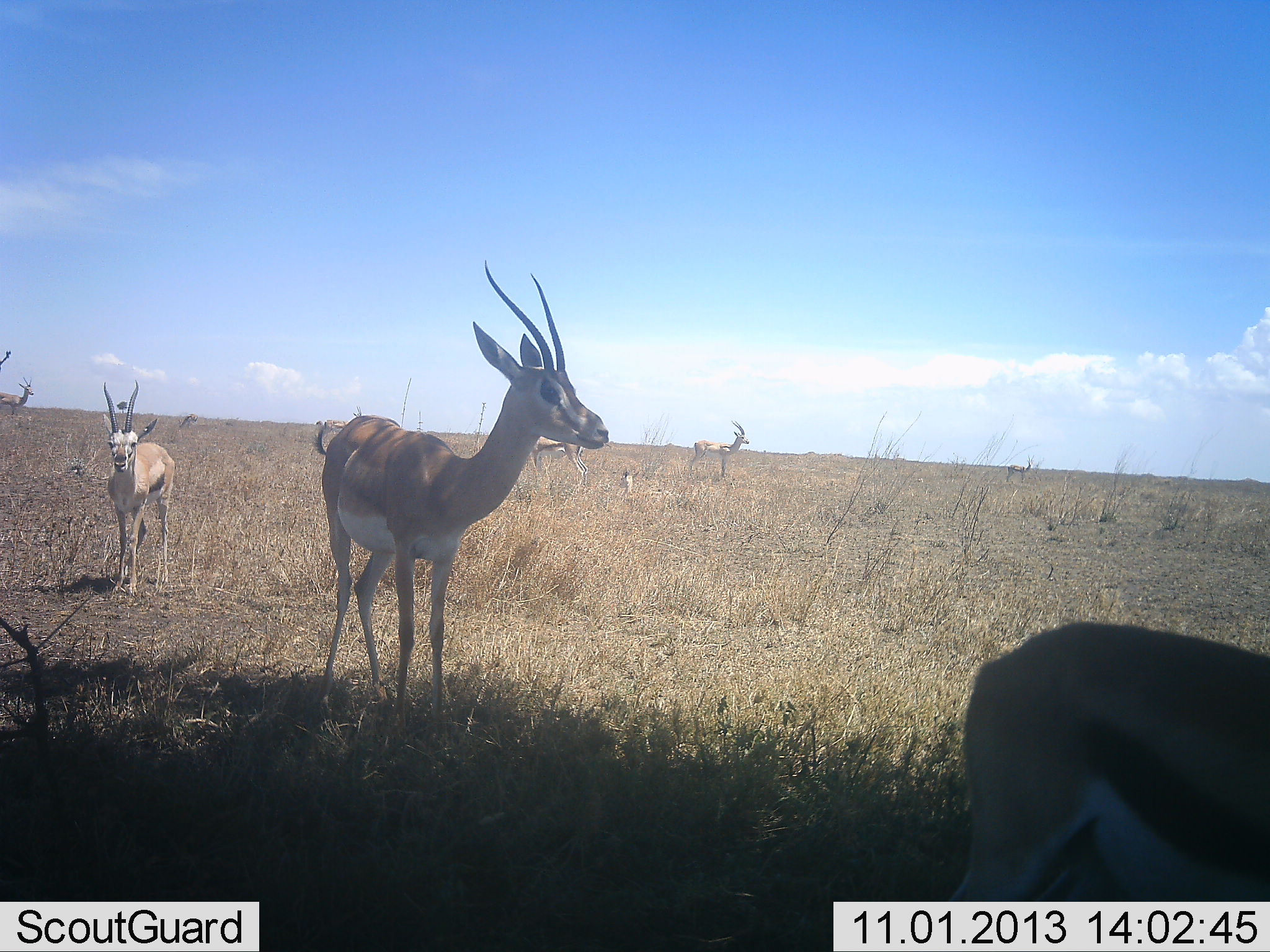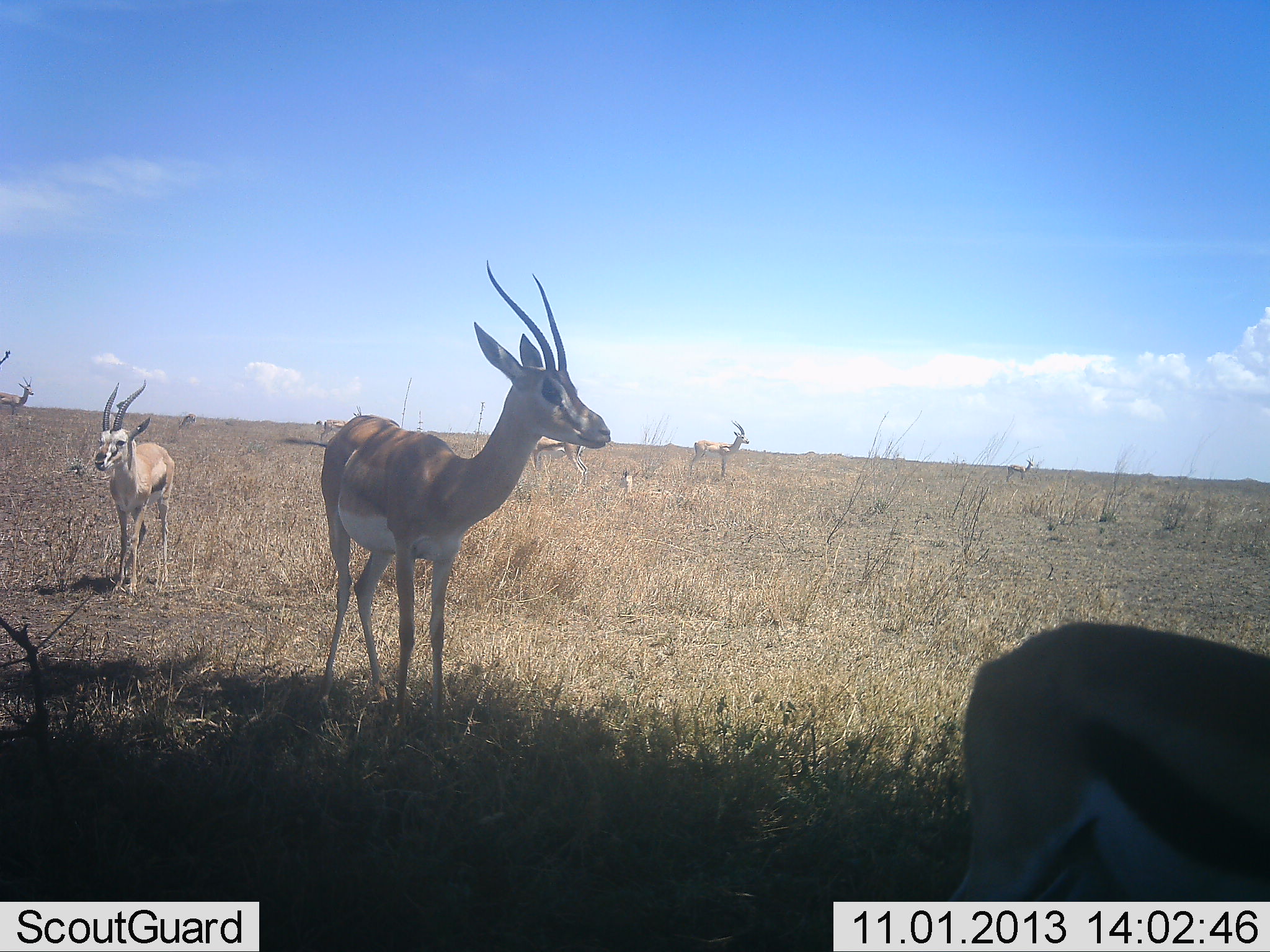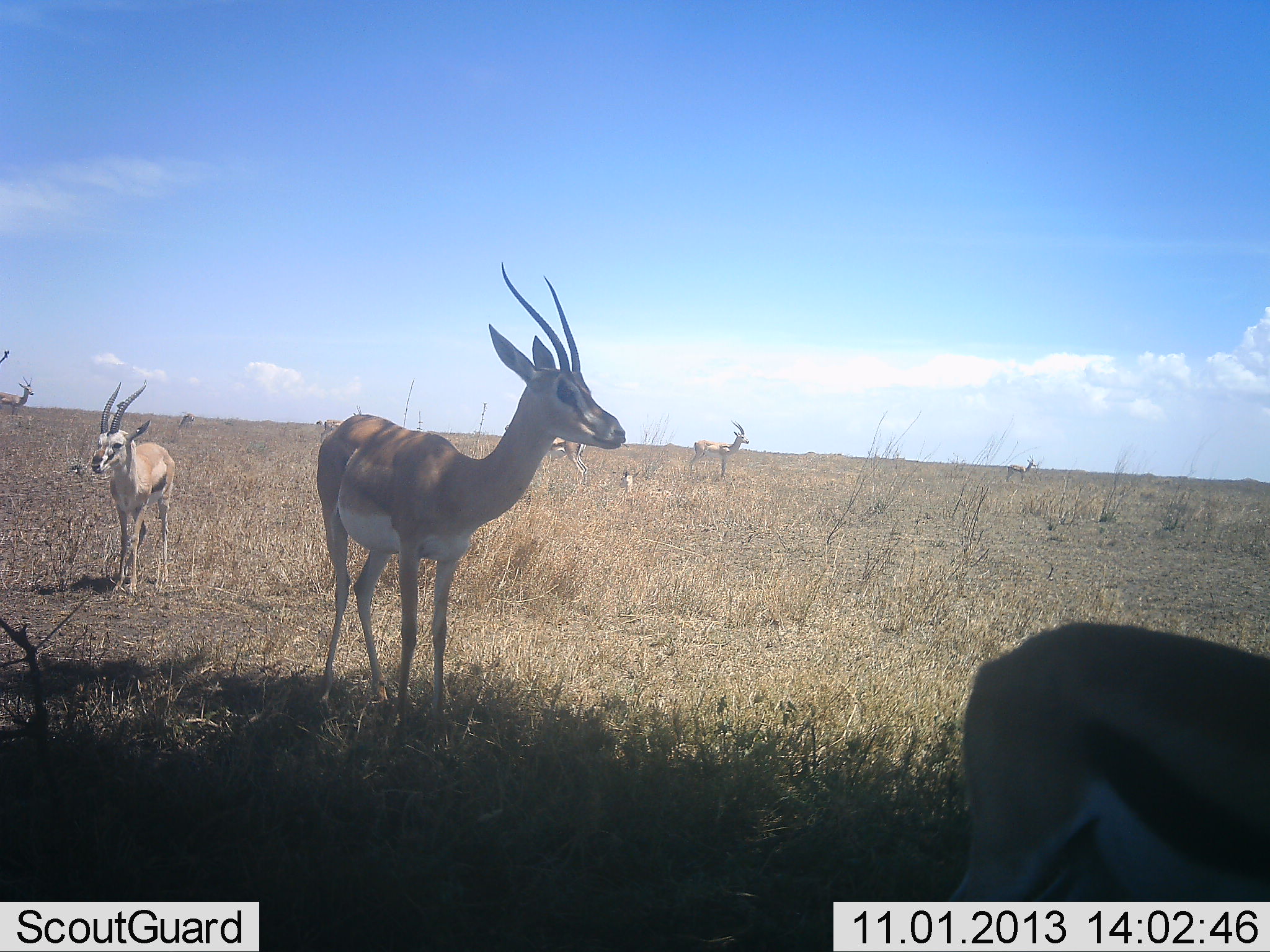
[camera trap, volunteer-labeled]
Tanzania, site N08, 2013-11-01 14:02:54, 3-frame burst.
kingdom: Animalia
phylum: Chordata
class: Mammalia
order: Artiodactyla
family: Bovidae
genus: Eudorcas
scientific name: Eudorcas thomsonii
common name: thomson's gazelle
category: gazellethomsons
Gazellethomsons (thomson's gazelle) (Eudorcas thomsonii), count 5. Behavior (volunteer vote fractions): standing 100%, resting 6%, moving 0%, interacting 0%. Young present (vote fraction): 6%. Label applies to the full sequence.